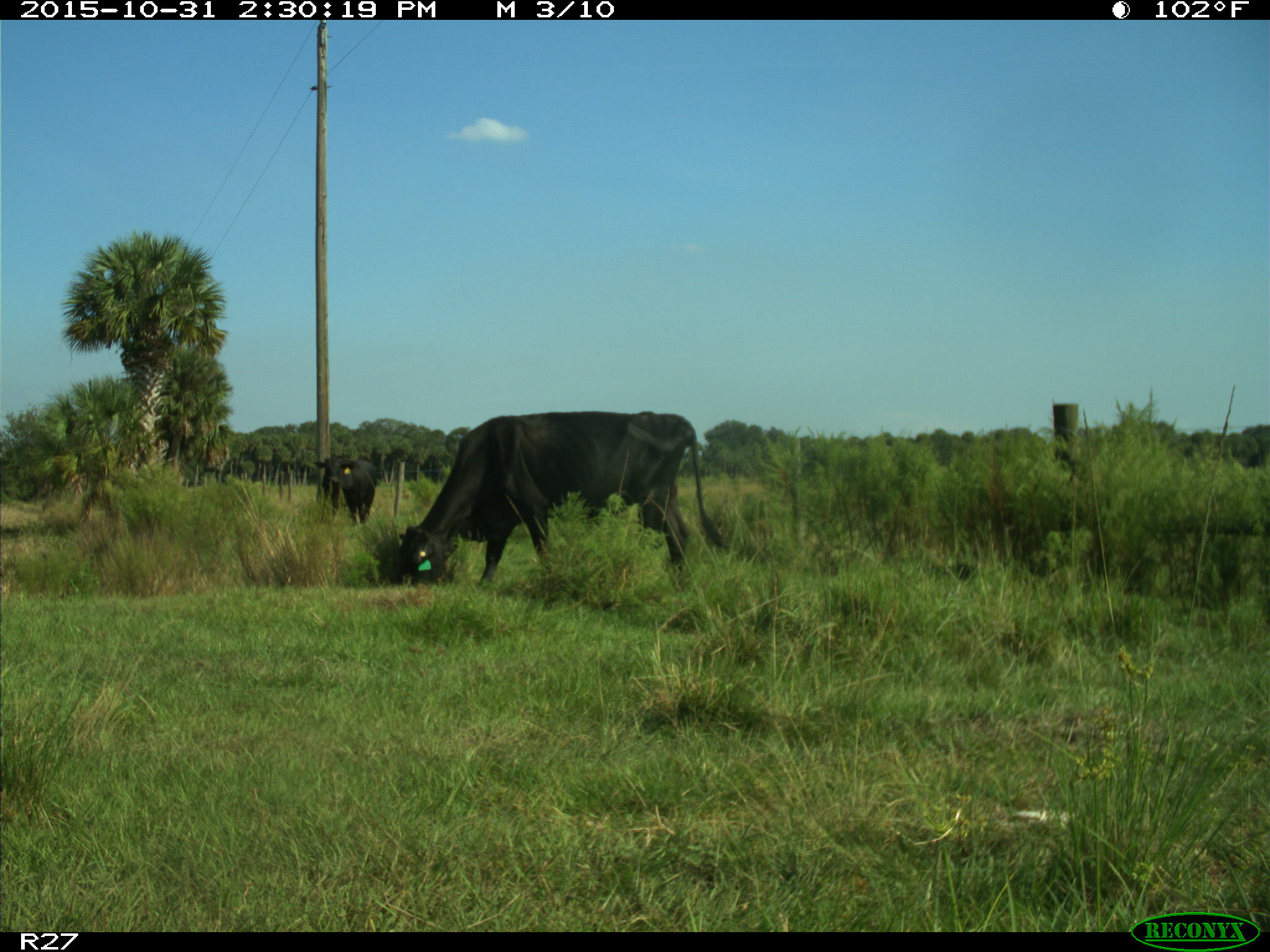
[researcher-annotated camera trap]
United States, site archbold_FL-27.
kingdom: Animalia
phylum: Chordata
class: Mammalia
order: Artiodactyla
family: Bovidae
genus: Bos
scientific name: Bos taurus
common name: domestic cow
Bos taurus (domestic cow).